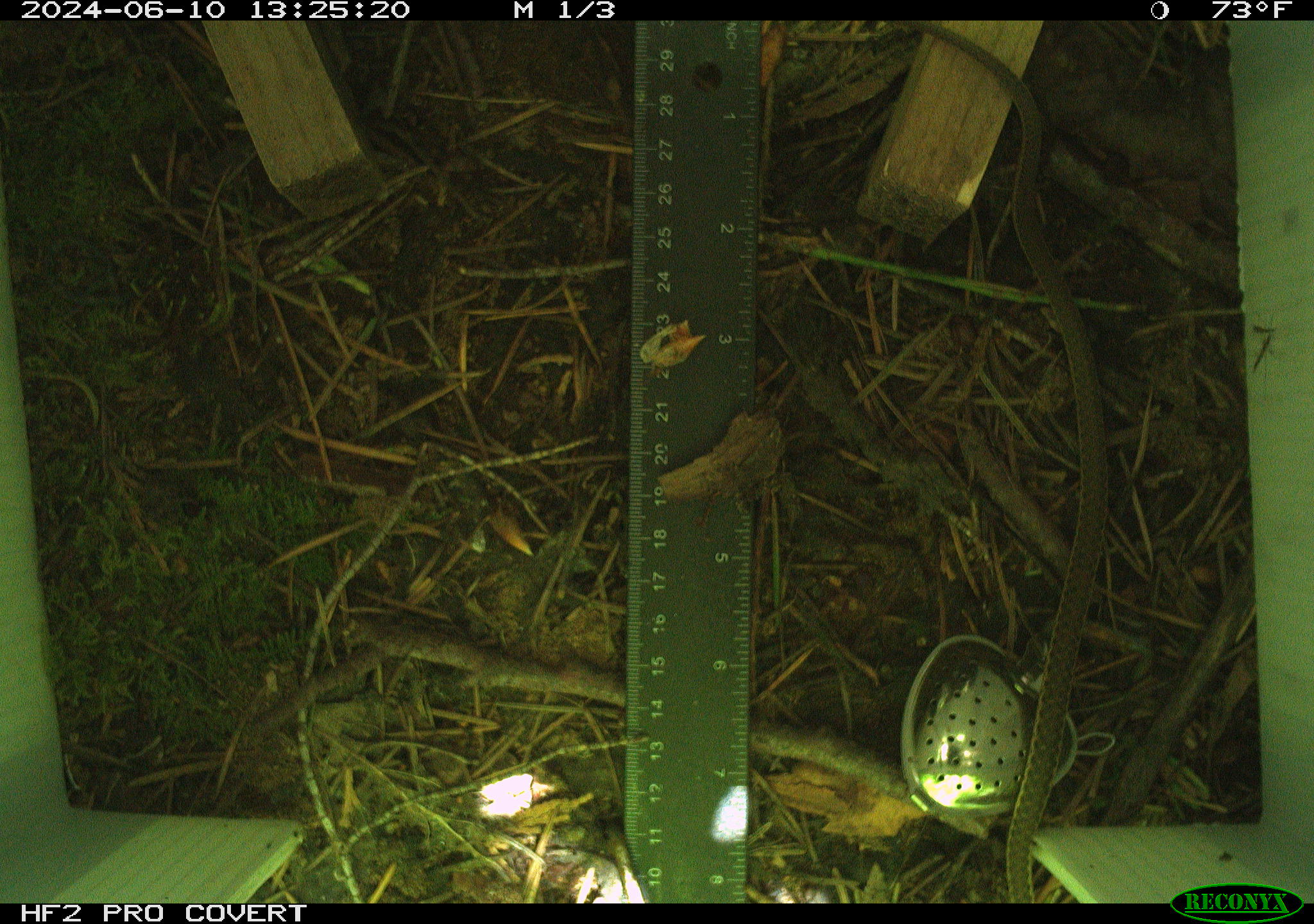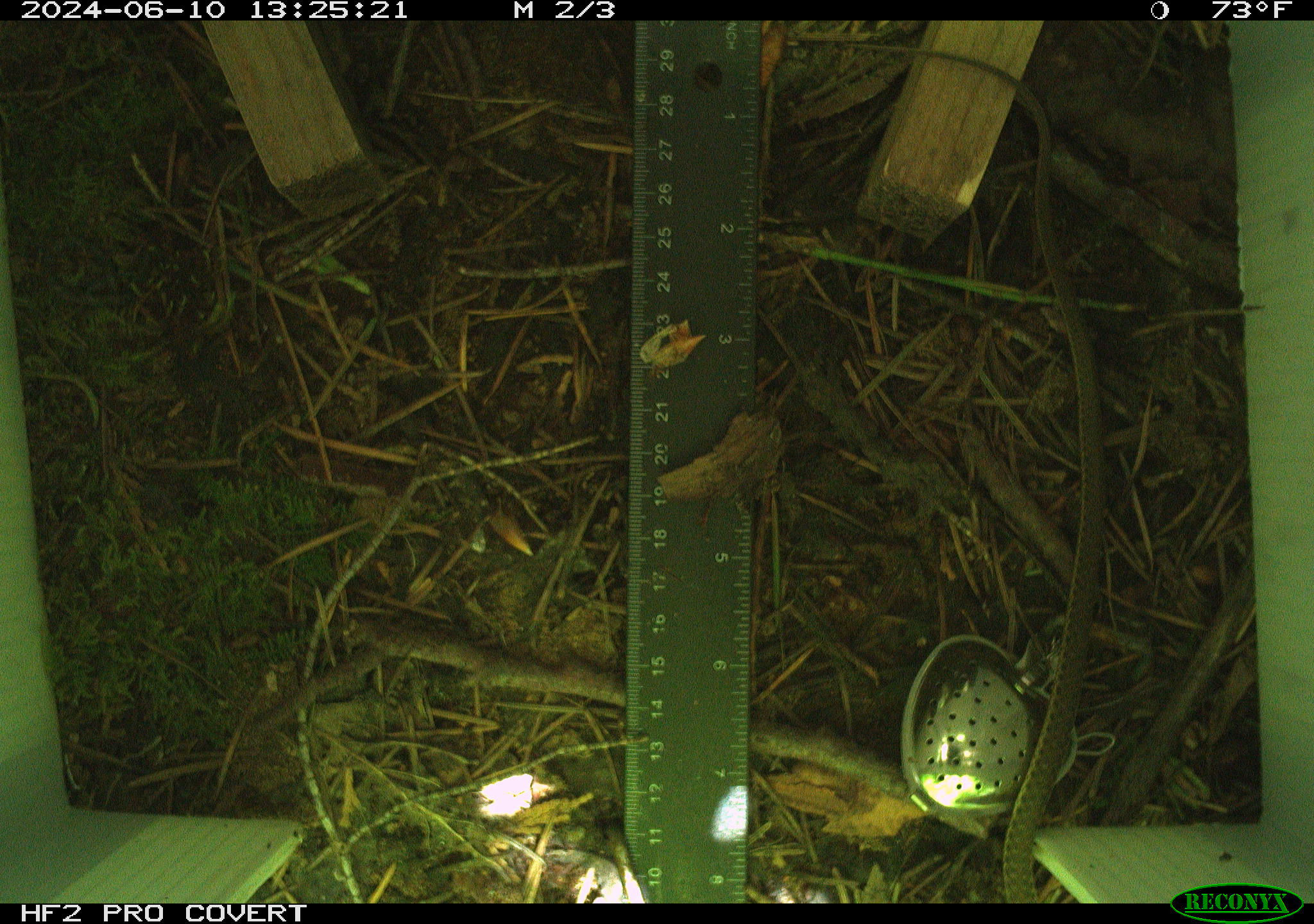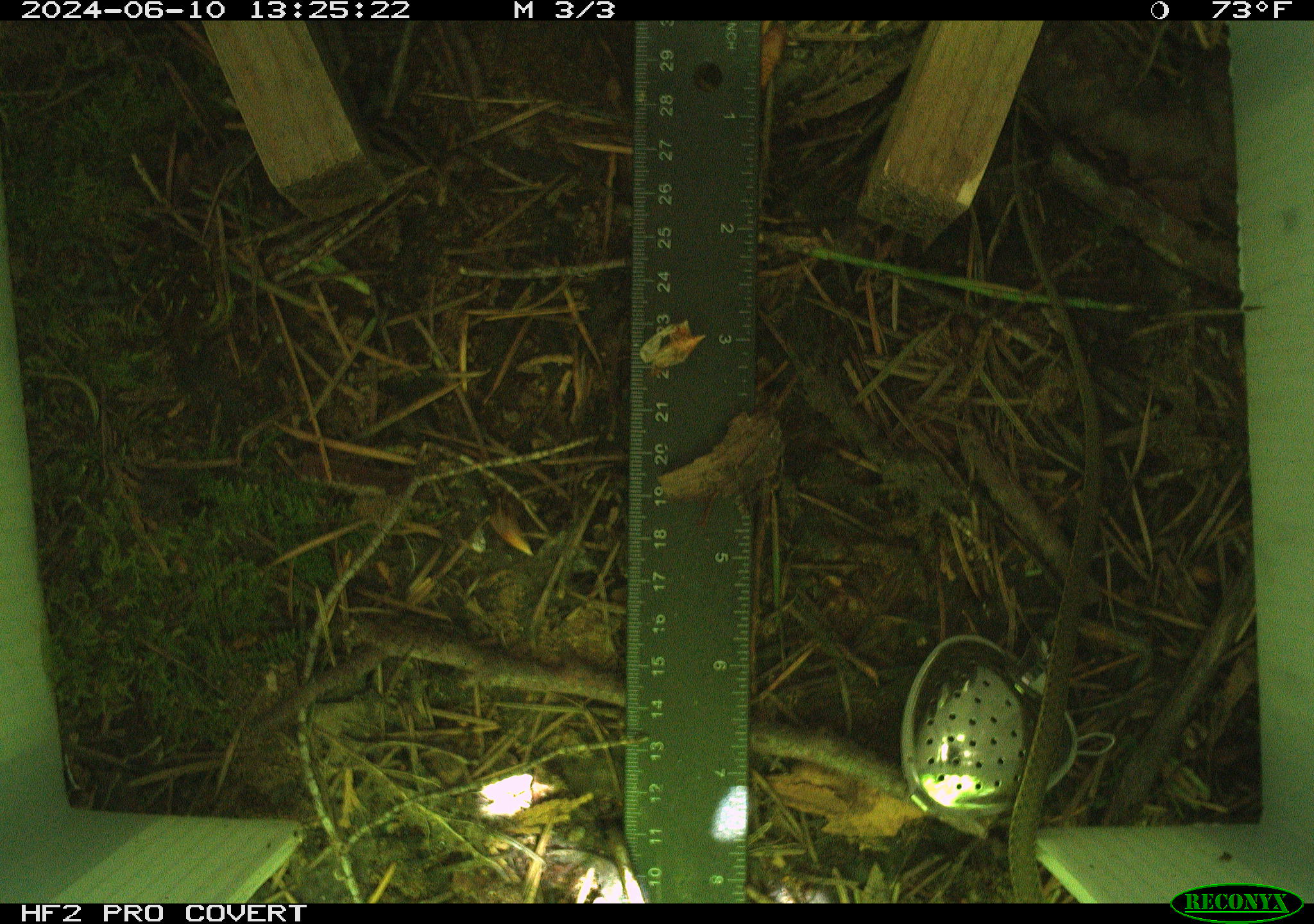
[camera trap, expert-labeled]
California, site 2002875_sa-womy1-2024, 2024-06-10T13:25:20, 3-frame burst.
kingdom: Animalia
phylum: Chordata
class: Reptilia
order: Squamata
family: Colubridae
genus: Thamnophis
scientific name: Thamnophis couchii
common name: sierra garter snake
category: sierra gartersnake